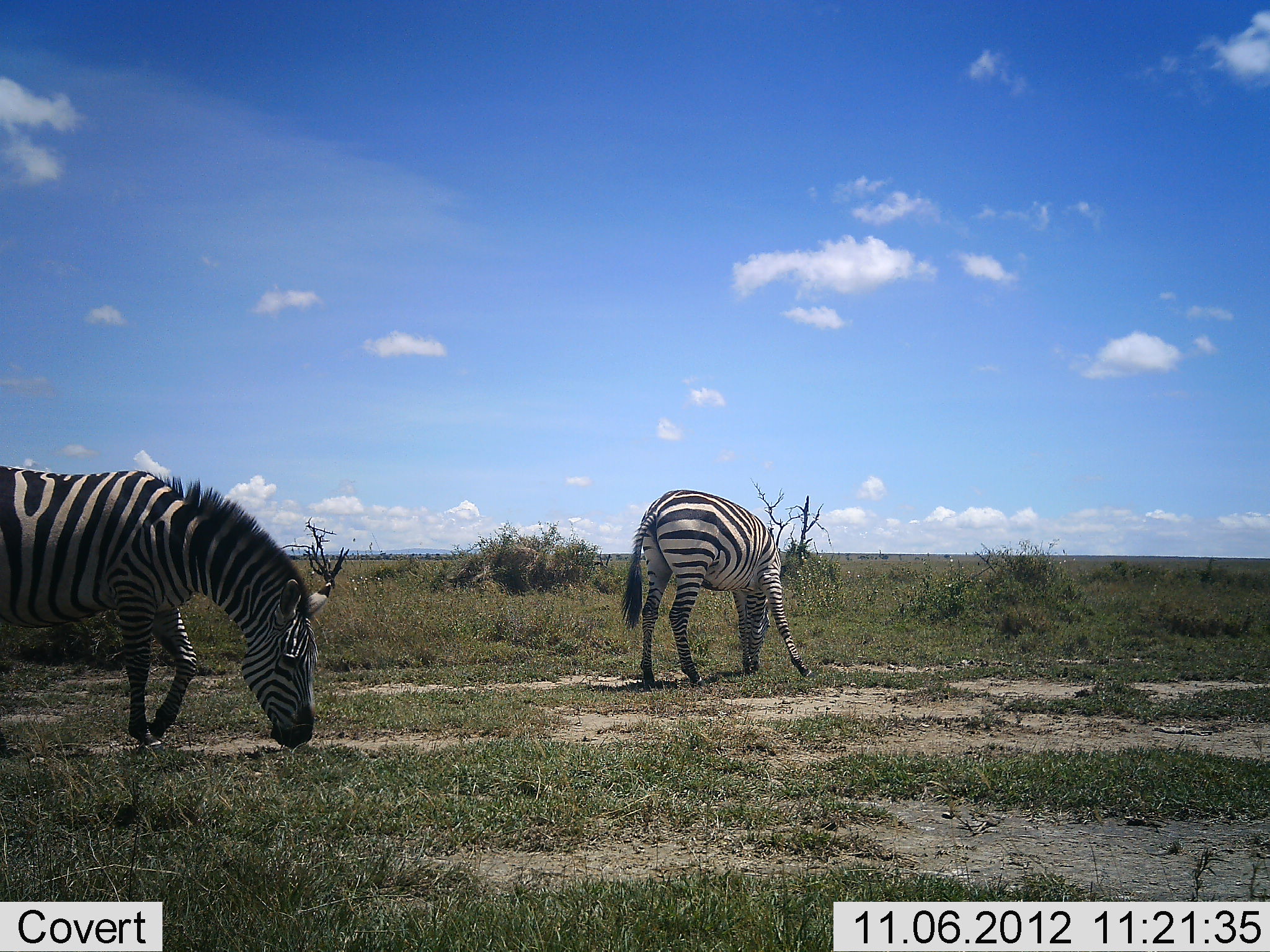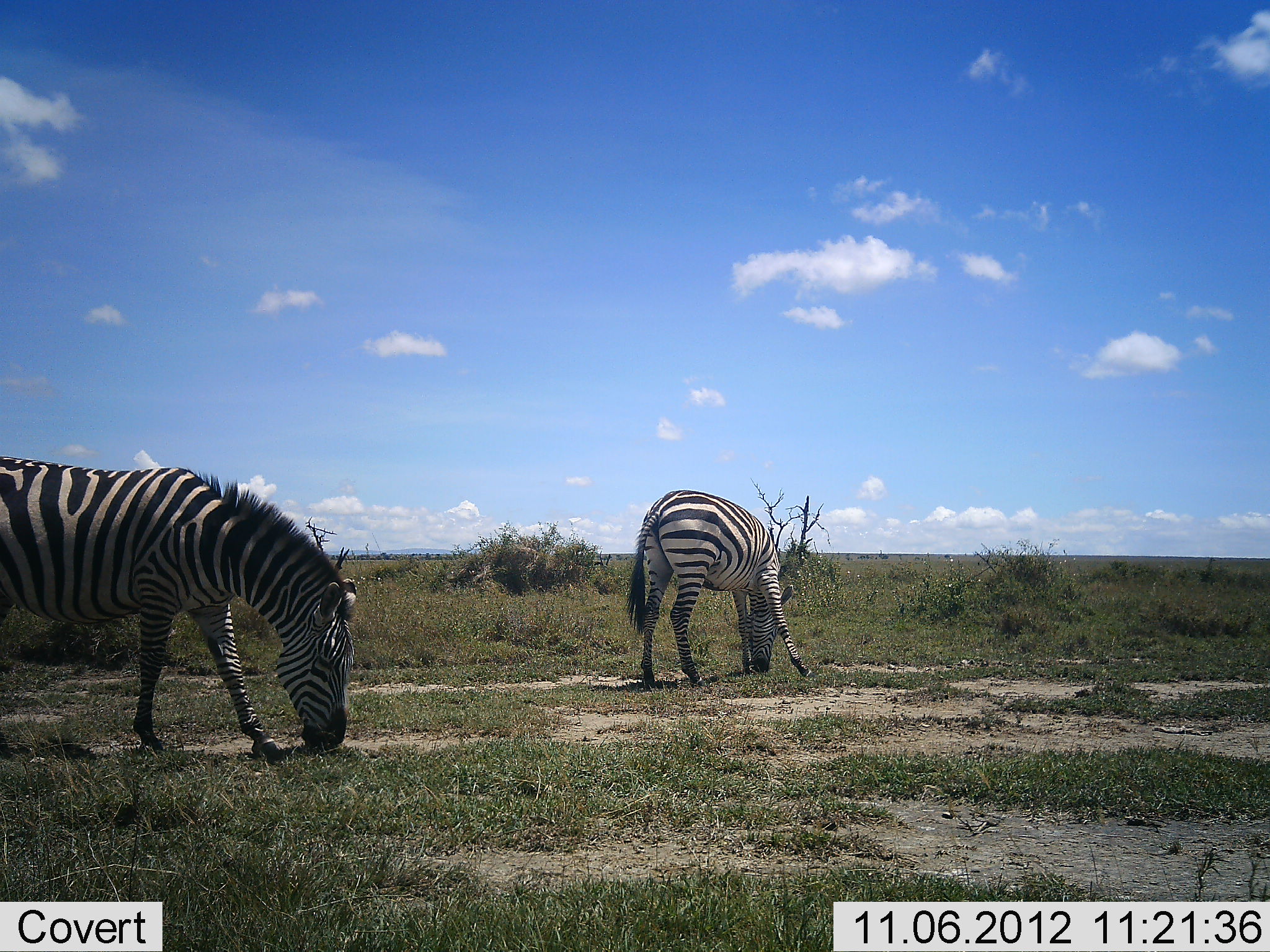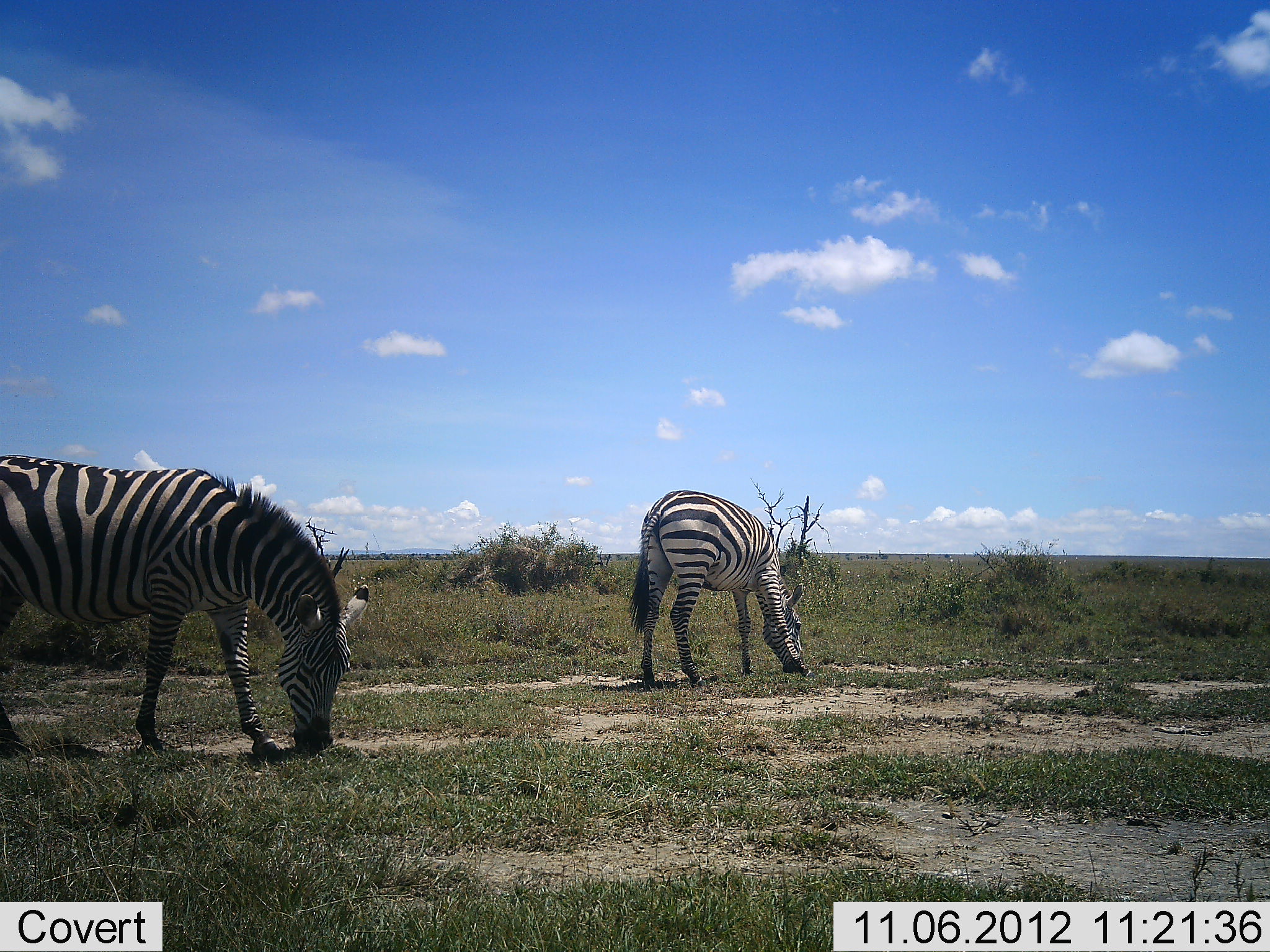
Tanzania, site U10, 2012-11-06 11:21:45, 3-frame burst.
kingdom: Animalia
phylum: Chordata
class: Mammalia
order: Perissodactyla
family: Equidae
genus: Equus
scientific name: Equus quagga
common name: plains zebra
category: zebra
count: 2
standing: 10%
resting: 0%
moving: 0%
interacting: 0%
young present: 0%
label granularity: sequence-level